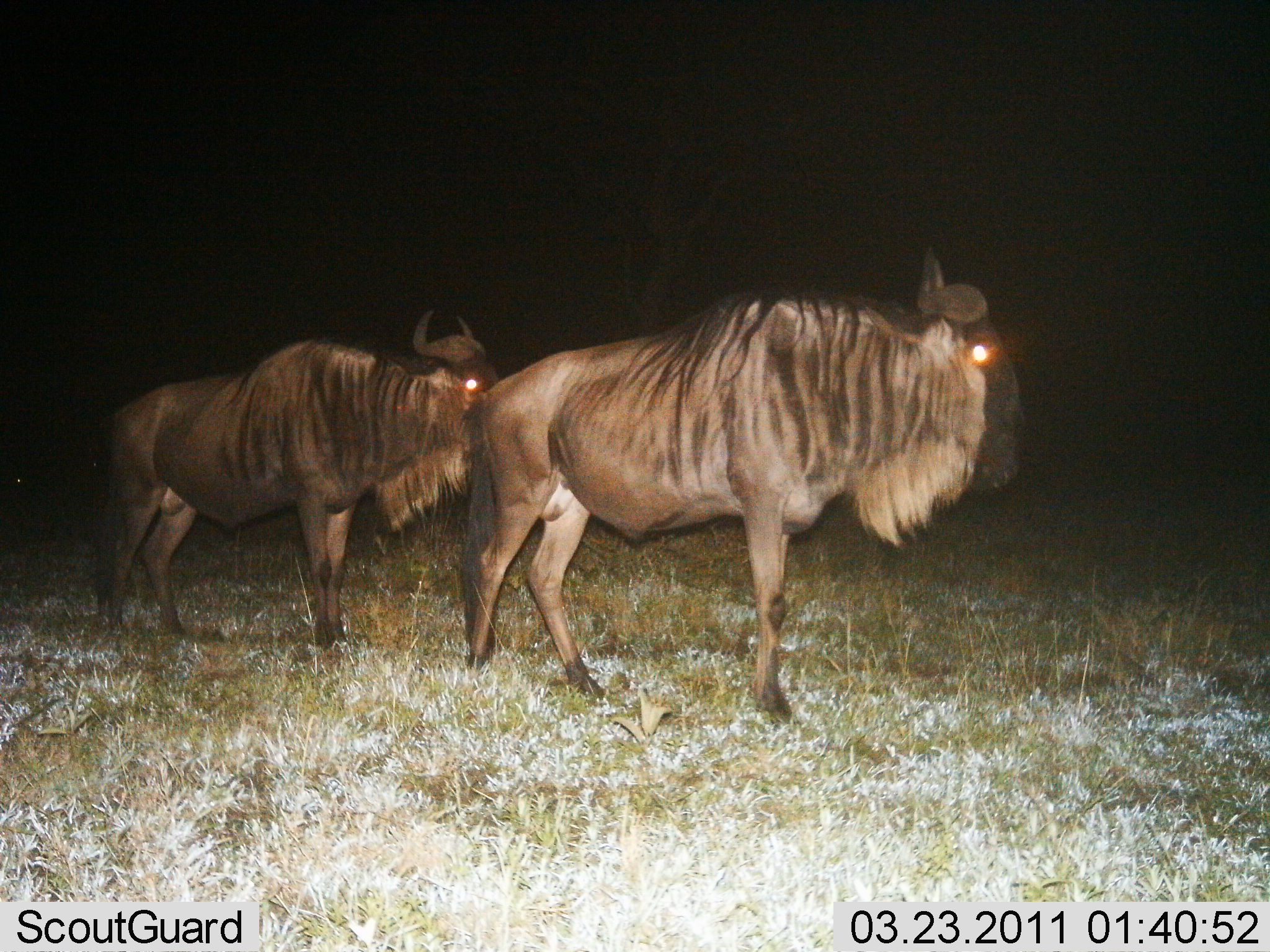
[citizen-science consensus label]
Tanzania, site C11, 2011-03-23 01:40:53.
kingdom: Animalia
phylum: Chordata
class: Mammalia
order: Artiodactyla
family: Bovidae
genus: Connochaetes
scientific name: Connochaetes taurinus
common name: blue wildebeest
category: wildebeest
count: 2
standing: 92%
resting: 0%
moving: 15%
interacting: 0%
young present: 0%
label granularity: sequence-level